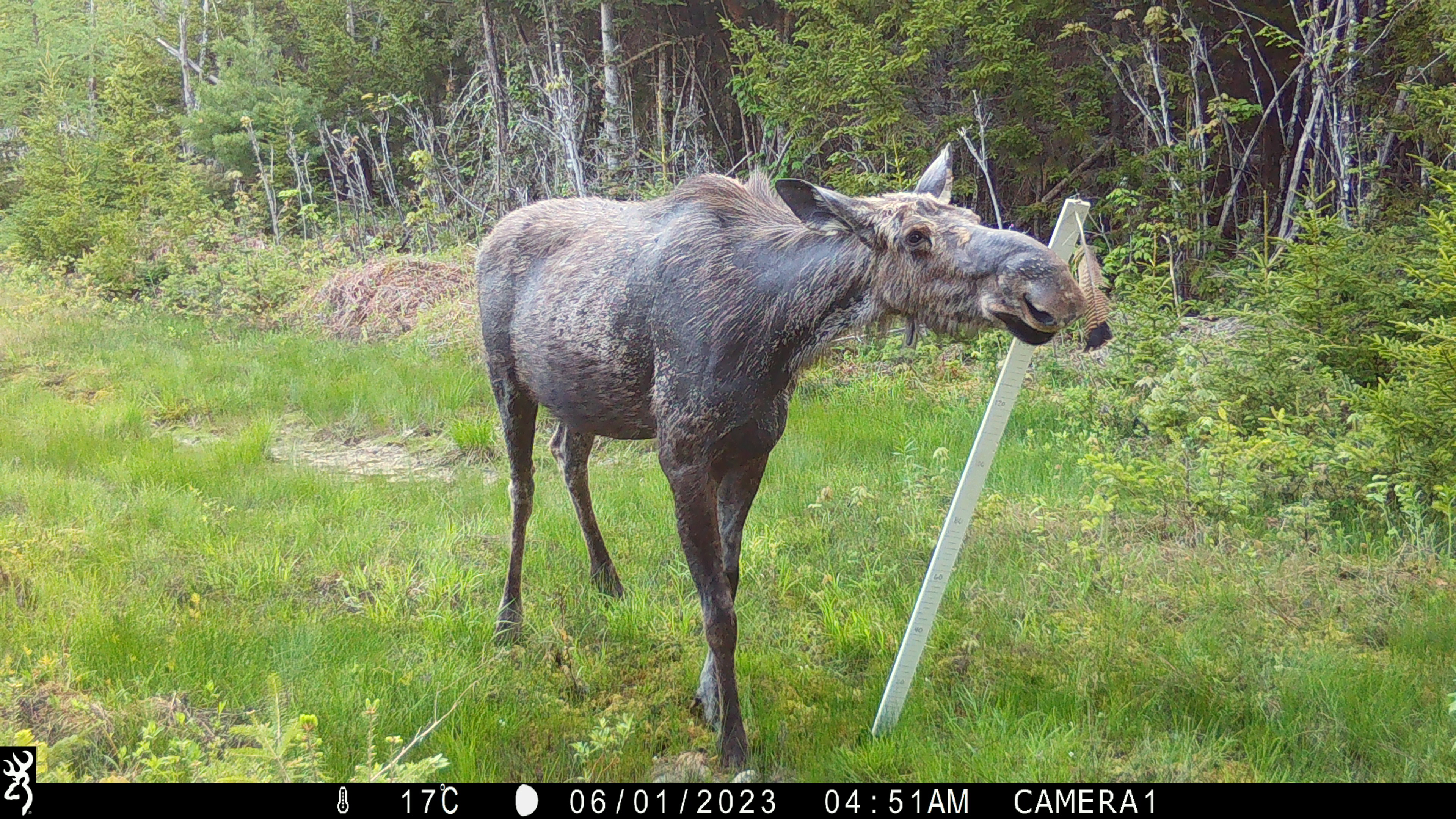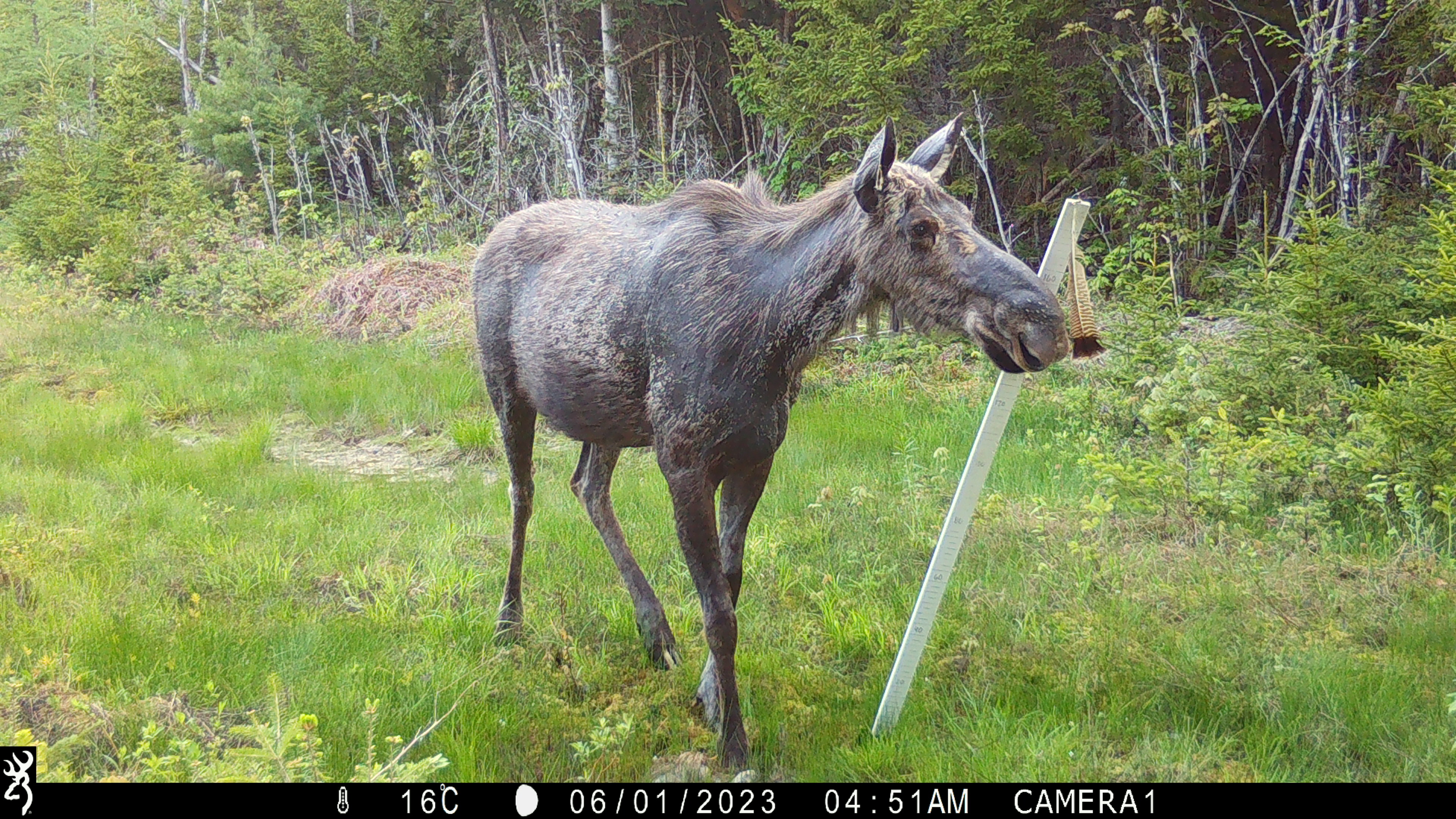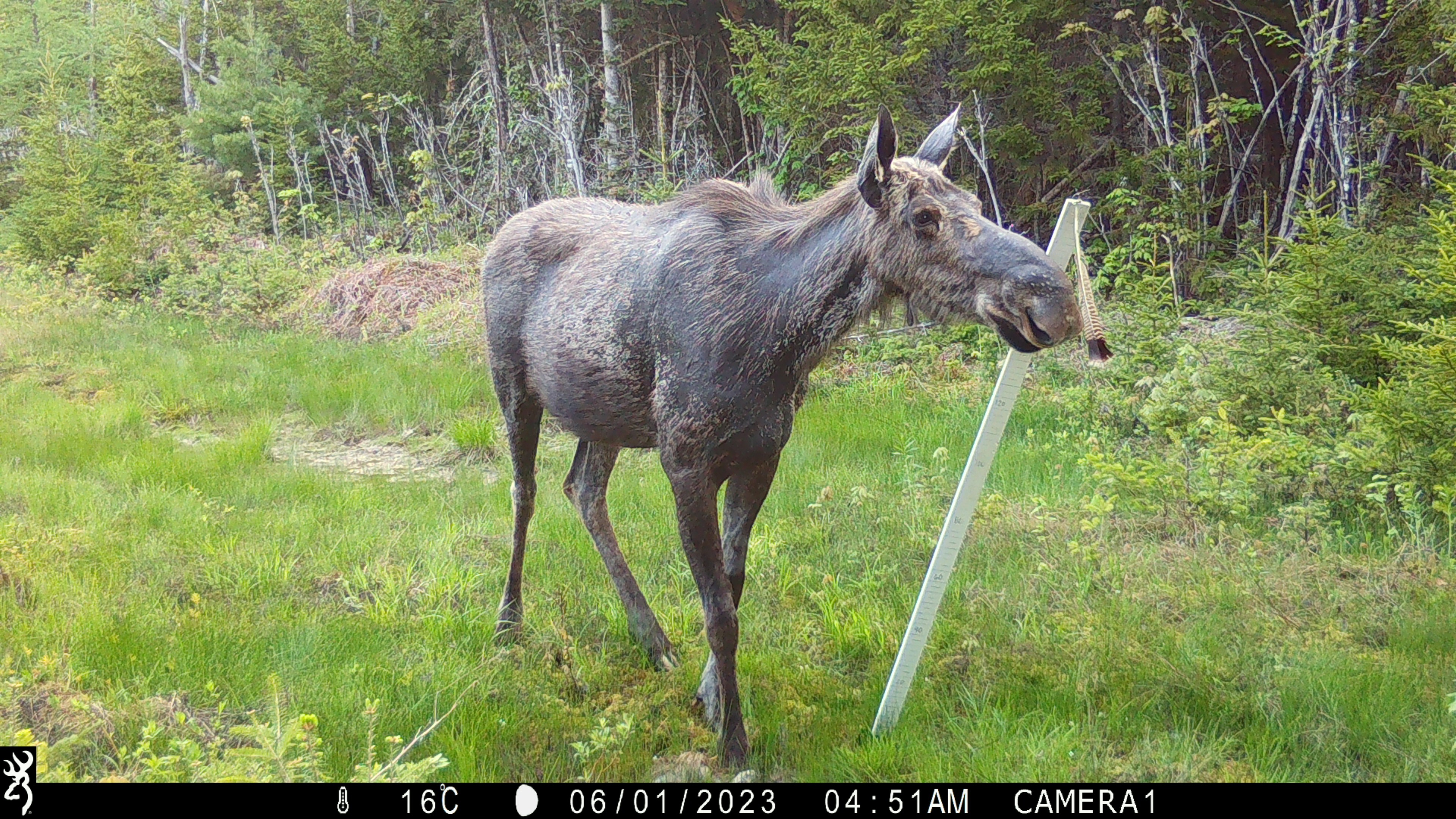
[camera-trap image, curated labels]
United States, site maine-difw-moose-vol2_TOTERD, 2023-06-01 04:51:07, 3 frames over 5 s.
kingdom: Animalia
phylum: Chordata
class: Mammalia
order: Artiodactyla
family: Cervidae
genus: Alces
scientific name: Alces alces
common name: moose